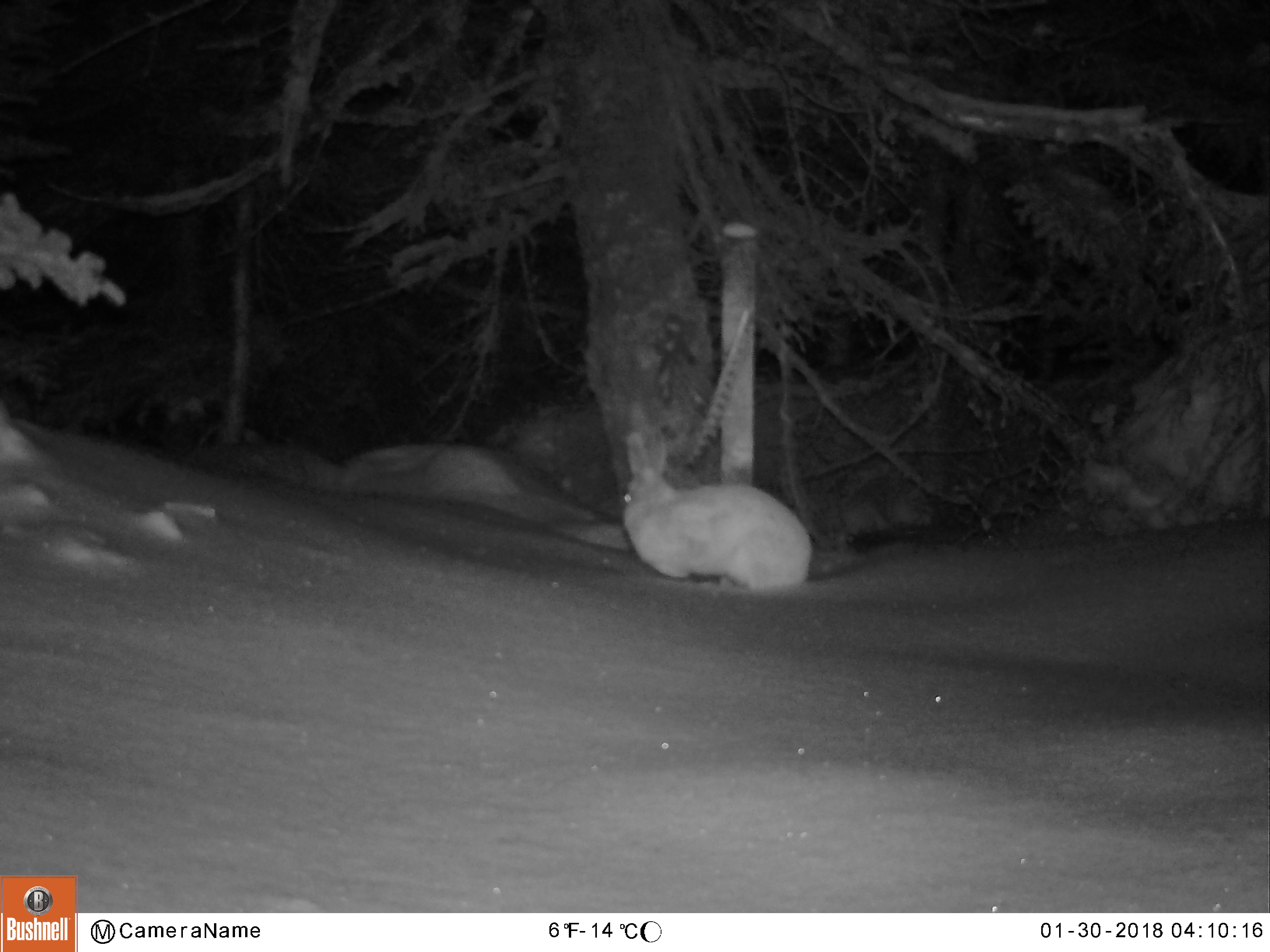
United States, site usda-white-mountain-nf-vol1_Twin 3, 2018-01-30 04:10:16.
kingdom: Animalia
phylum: Chordata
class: Mammalia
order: Lagomorpha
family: Leporidae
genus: Lepus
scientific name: Lepus americanus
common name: snowshoe hare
Snowshoe hare (Lepus americanus).